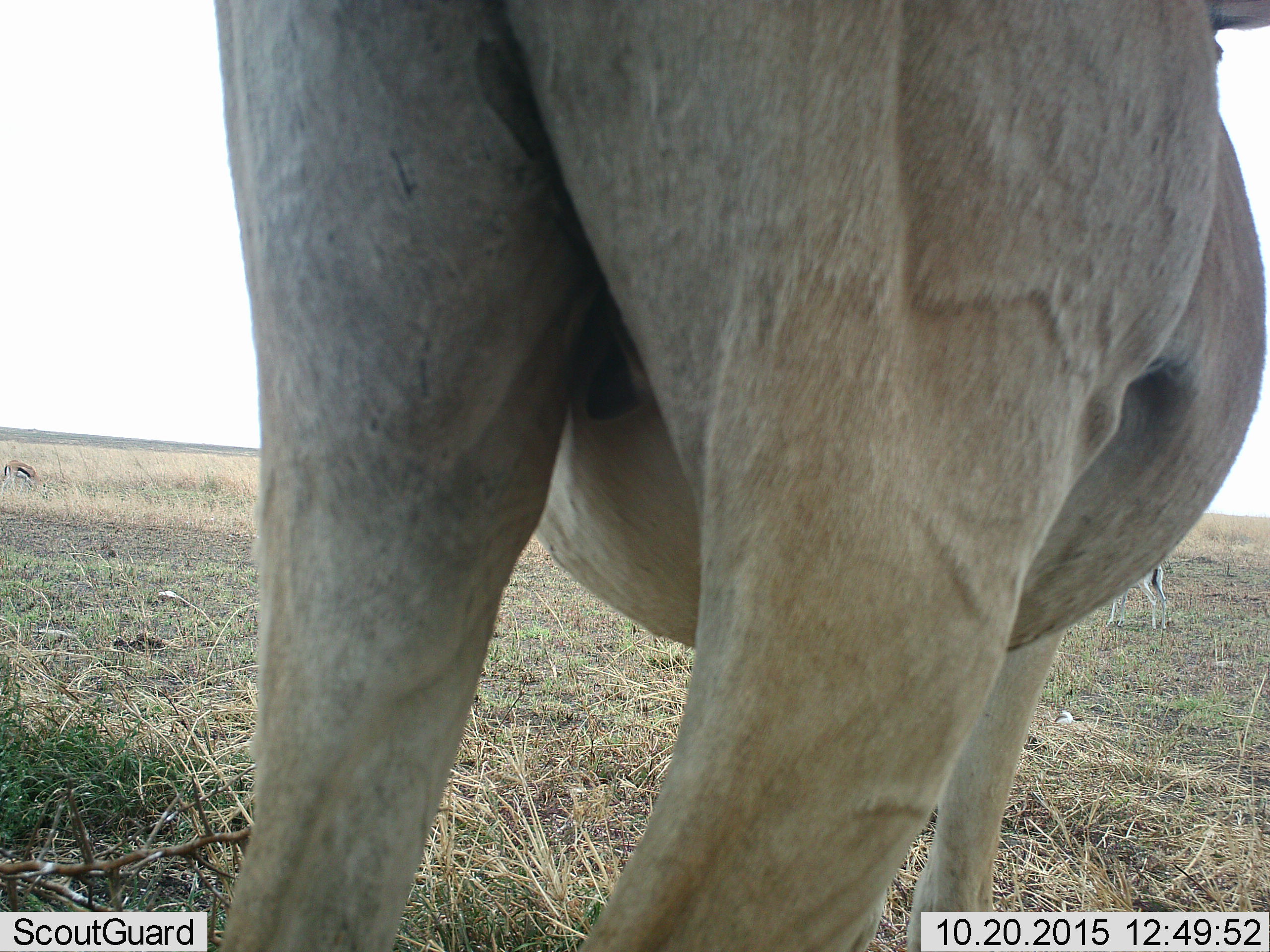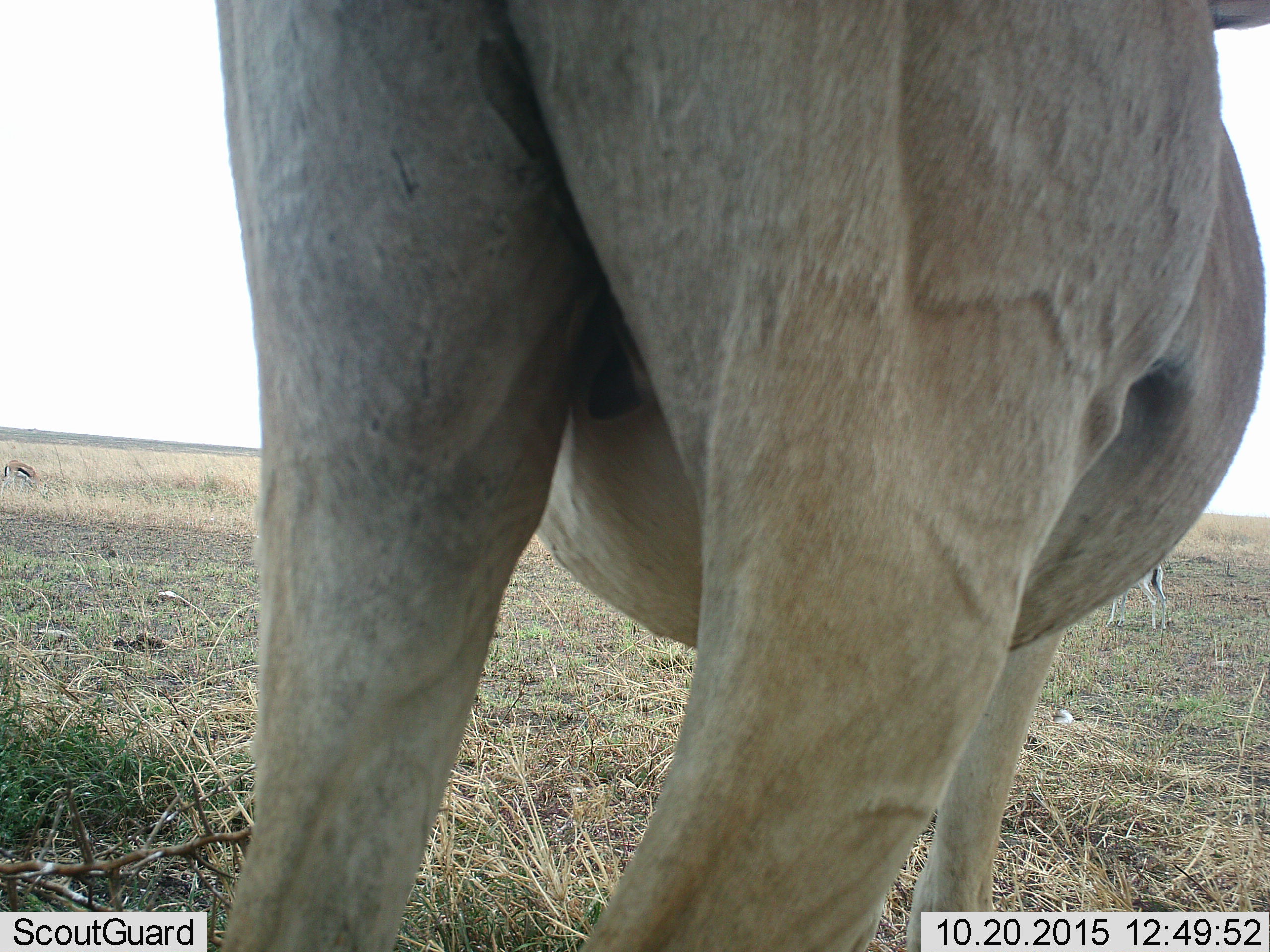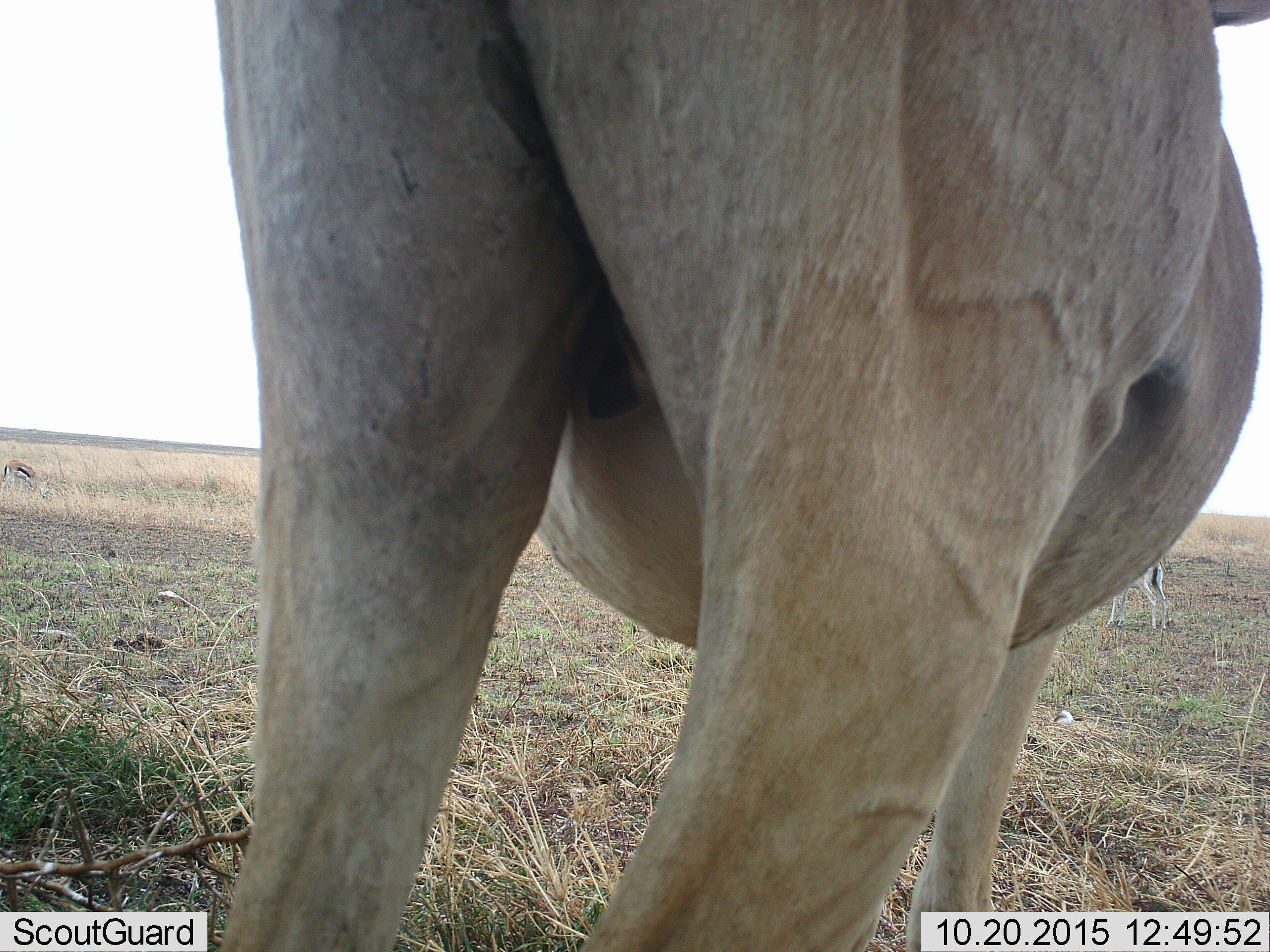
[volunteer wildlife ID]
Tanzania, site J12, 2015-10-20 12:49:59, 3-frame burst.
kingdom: Animalia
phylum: Chordata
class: Mammalia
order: Artiodactyla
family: Bovidae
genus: Eudorcas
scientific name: Eudorcas thomsonii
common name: thomson's gazelle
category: gazellethomsons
Gazellethomsons (thomson's gazelle) (Eudorcas thomsonii), count 2. Behavior (volunteer vote fractions): standing 86%, resting 0%, moving 14%, interacting 14%. Young present (vote fraction): 14%. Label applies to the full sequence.